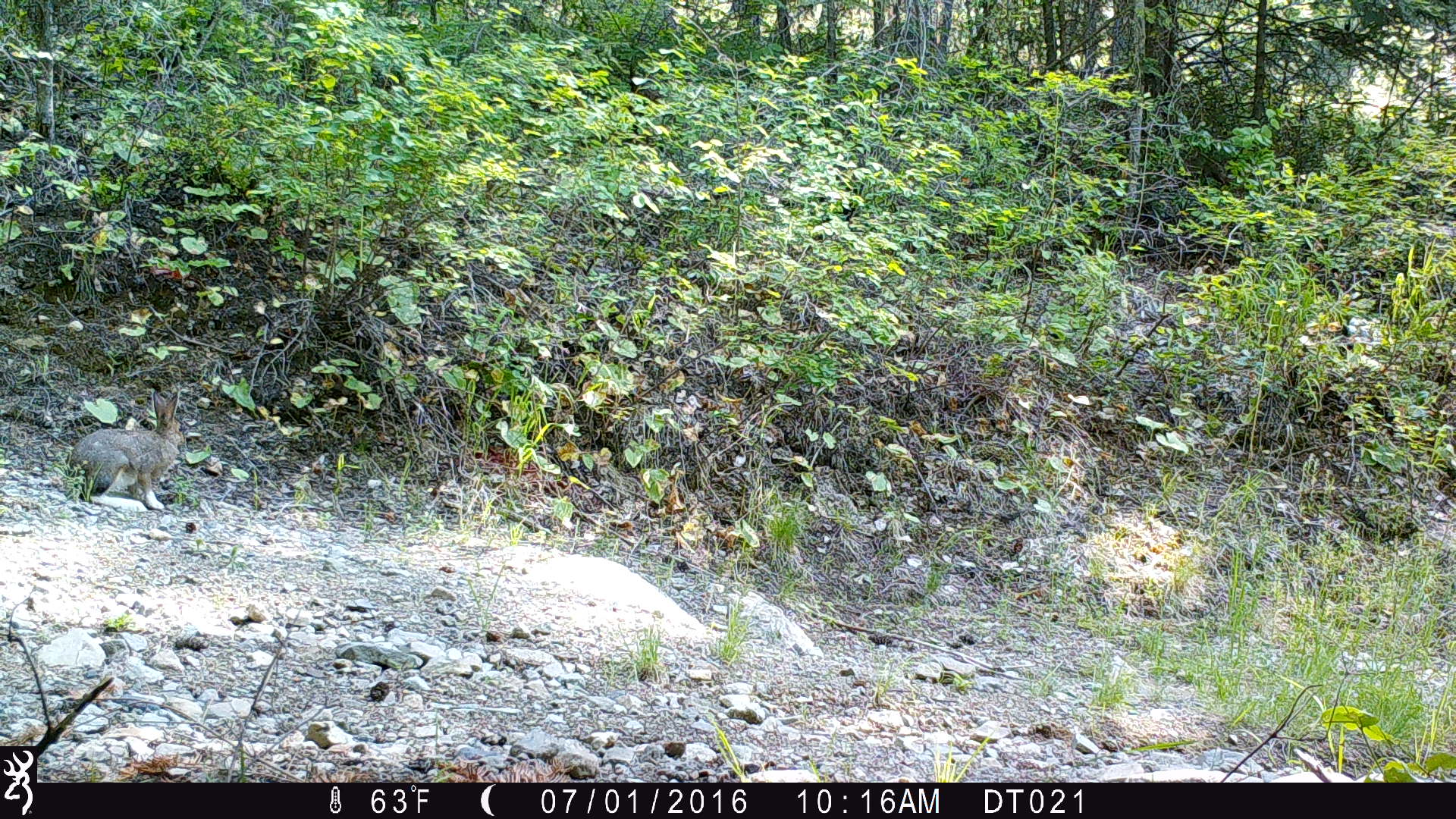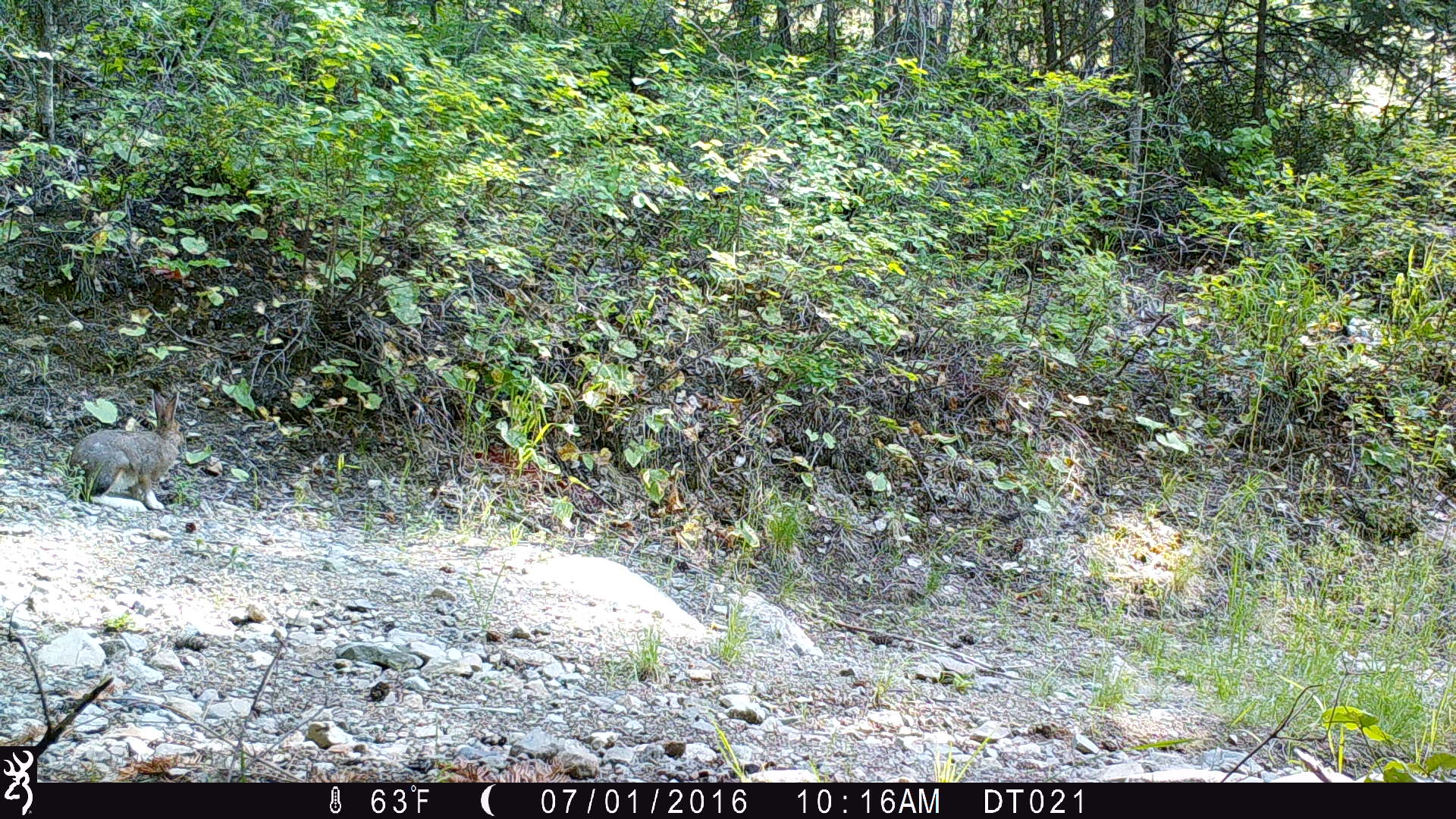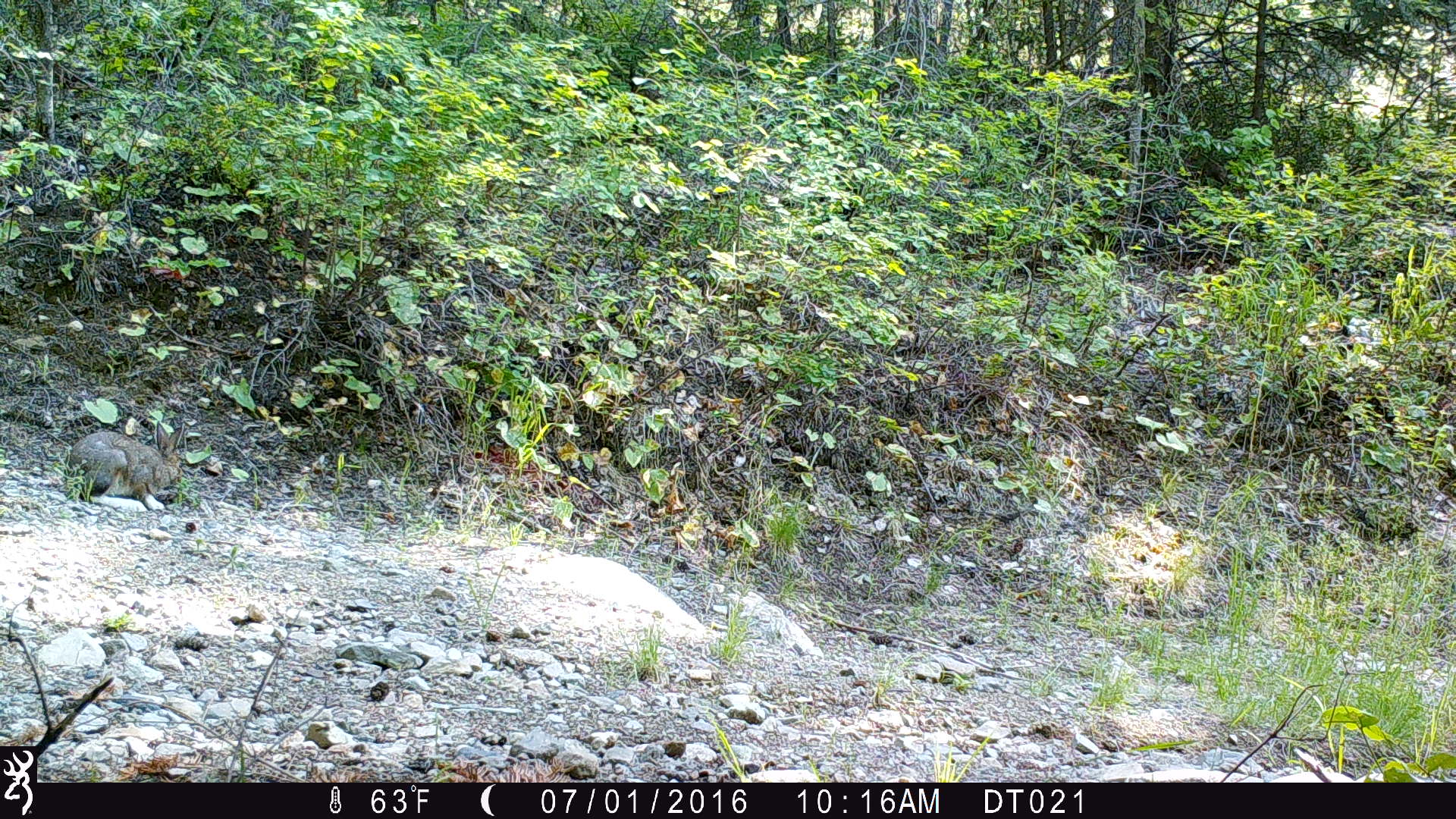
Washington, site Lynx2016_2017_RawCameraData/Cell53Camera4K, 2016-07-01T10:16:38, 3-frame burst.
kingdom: Animalia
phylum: Chordata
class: Mammalia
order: Lagomorpha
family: Leporidae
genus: Lepus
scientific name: Lepus americanus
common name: snowshoe hare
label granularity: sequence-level